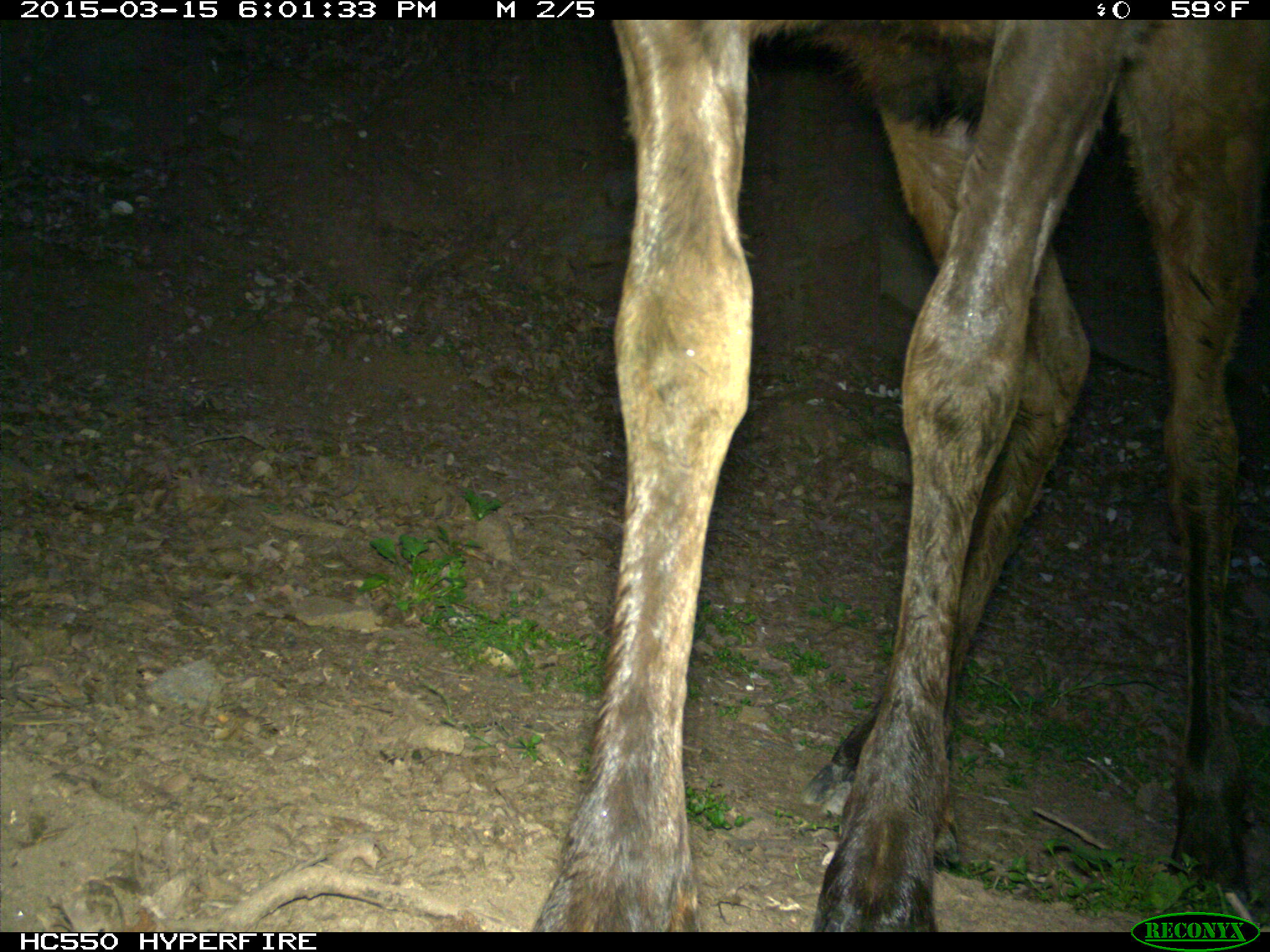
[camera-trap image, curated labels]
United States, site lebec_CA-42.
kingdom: Animalia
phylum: Chordata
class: Mammalia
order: Artiodactyla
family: Cervidae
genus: Cervus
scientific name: Cervus canadensis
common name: elk